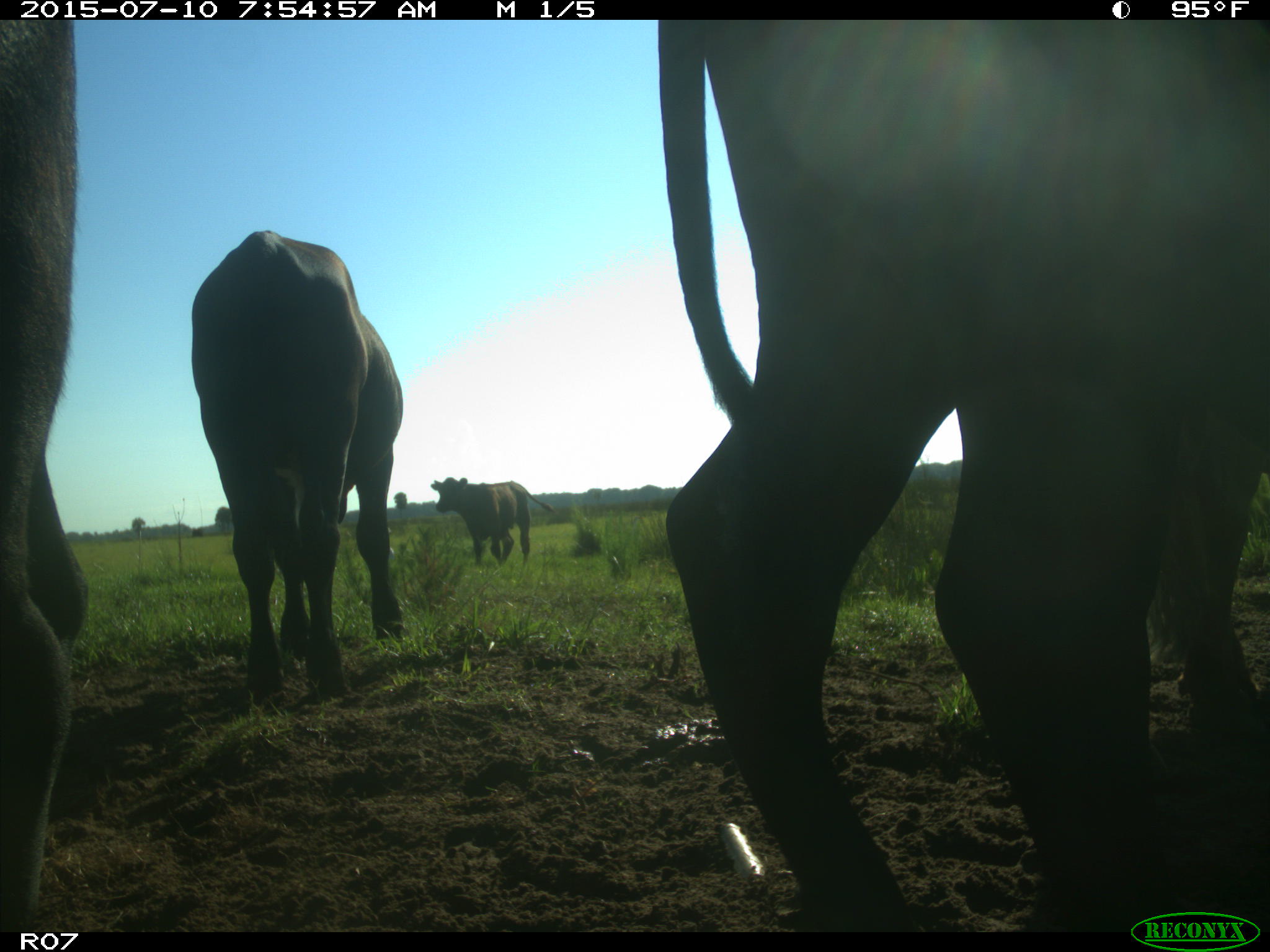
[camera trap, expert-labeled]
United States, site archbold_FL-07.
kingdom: Animalia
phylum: Chordata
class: Mammalia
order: Artiodactyla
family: Bovidae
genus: Bos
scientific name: Bos taurus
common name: domestic cow